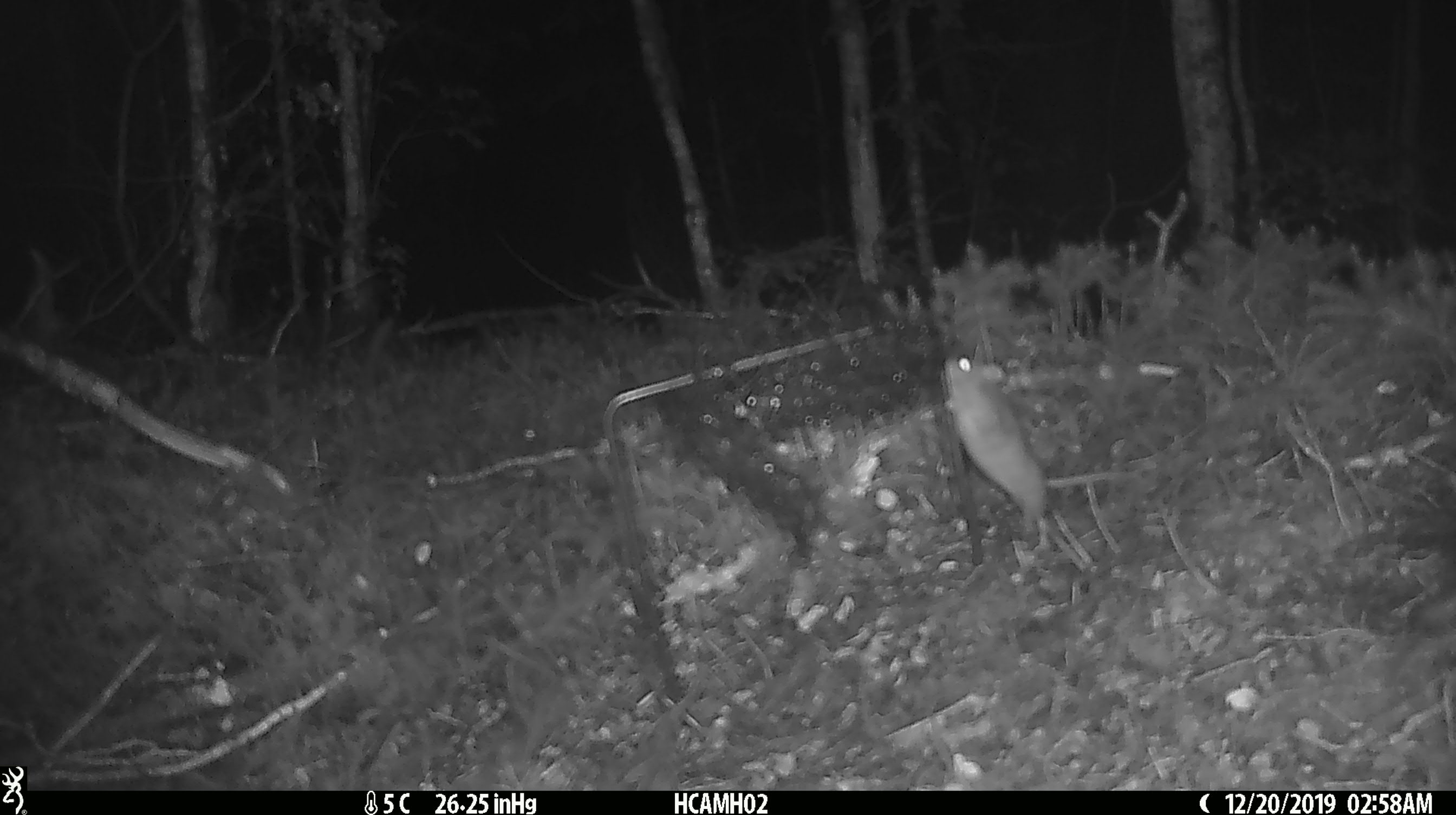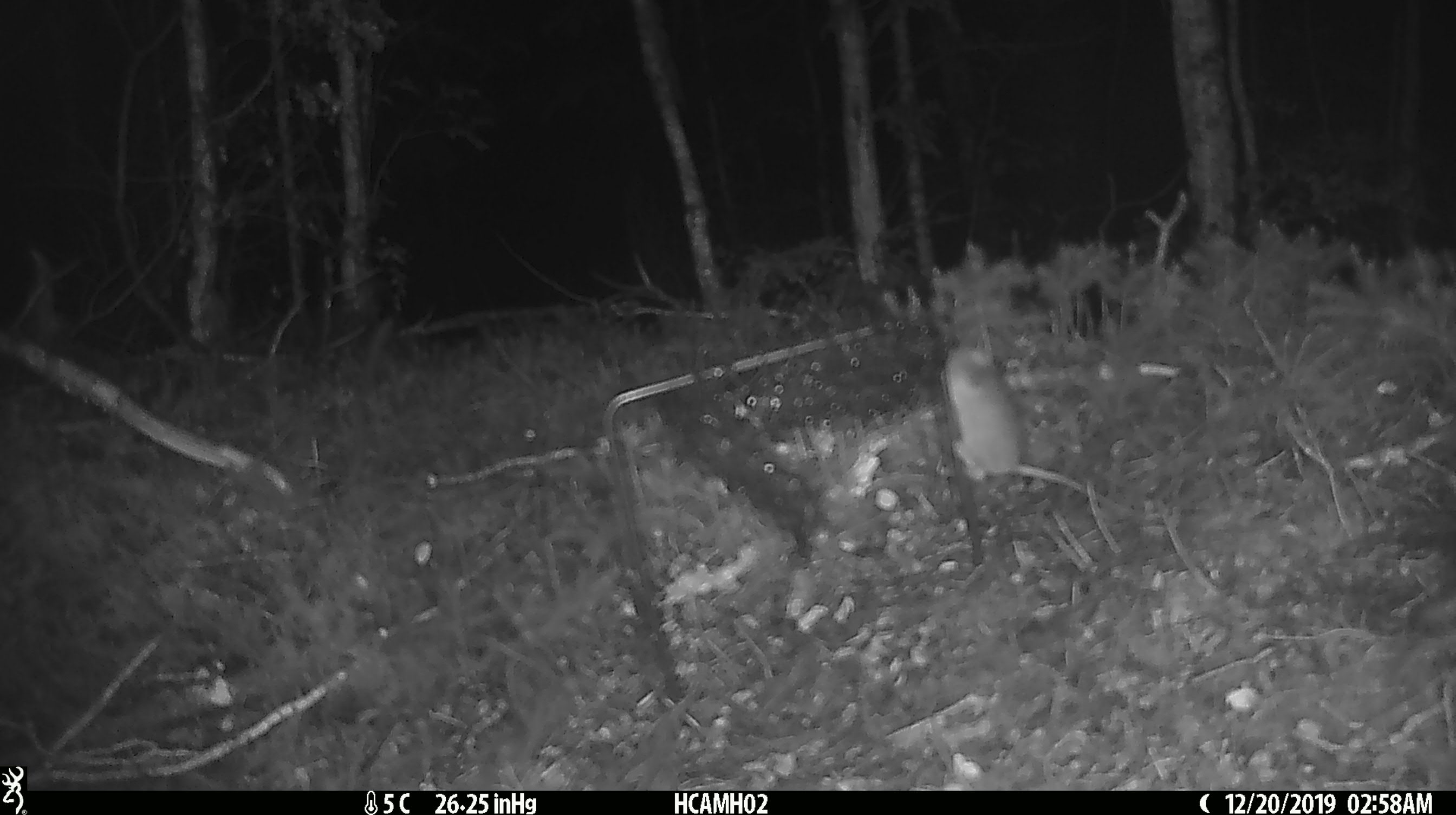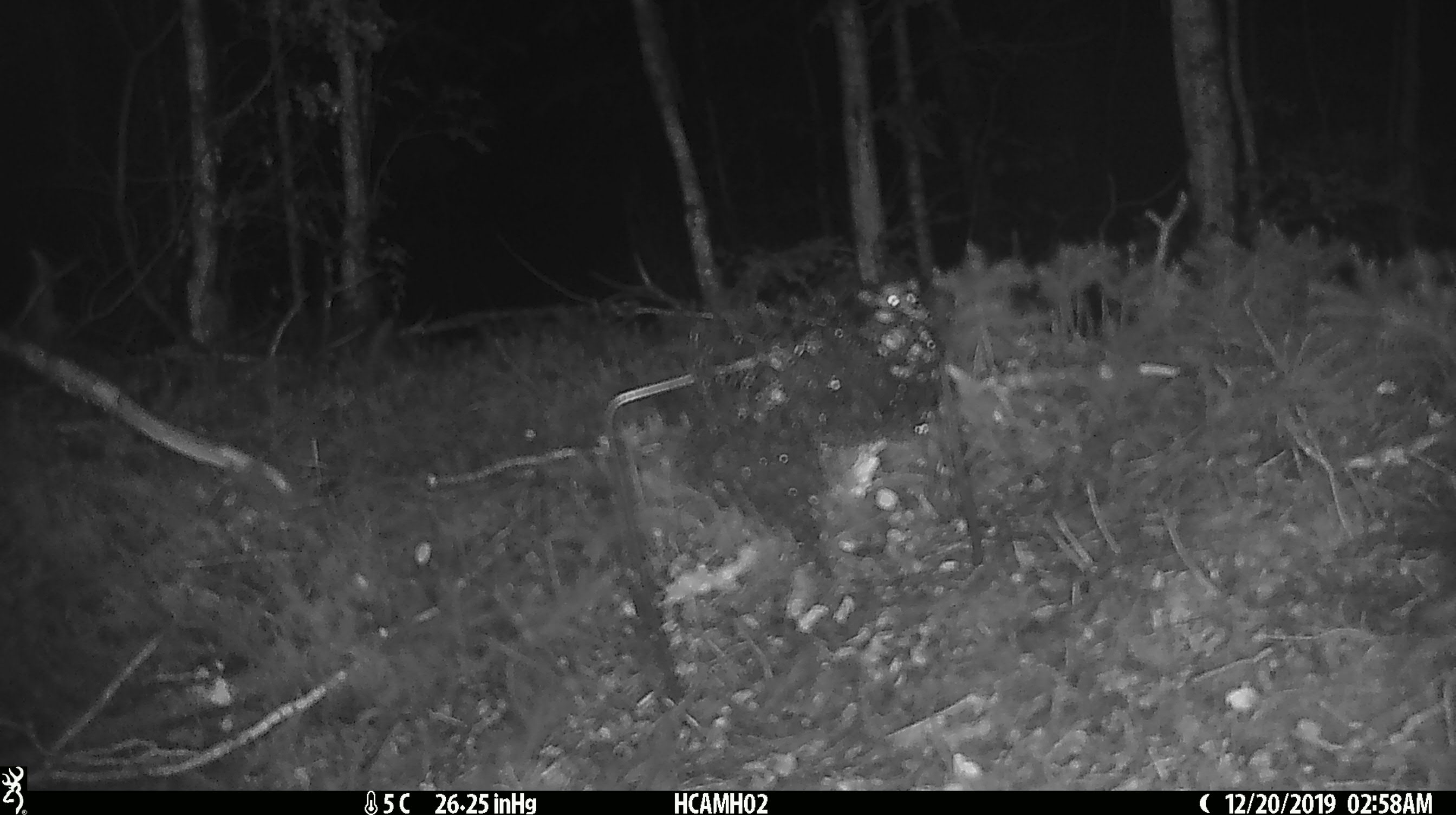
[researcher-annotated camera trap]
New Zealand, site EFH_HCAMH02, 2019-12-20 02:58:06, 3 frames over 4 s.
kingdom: Animalia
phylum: Chordata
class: Mammalia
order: Rodentia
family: Muridae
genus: Mus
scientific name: Mus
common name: mouse